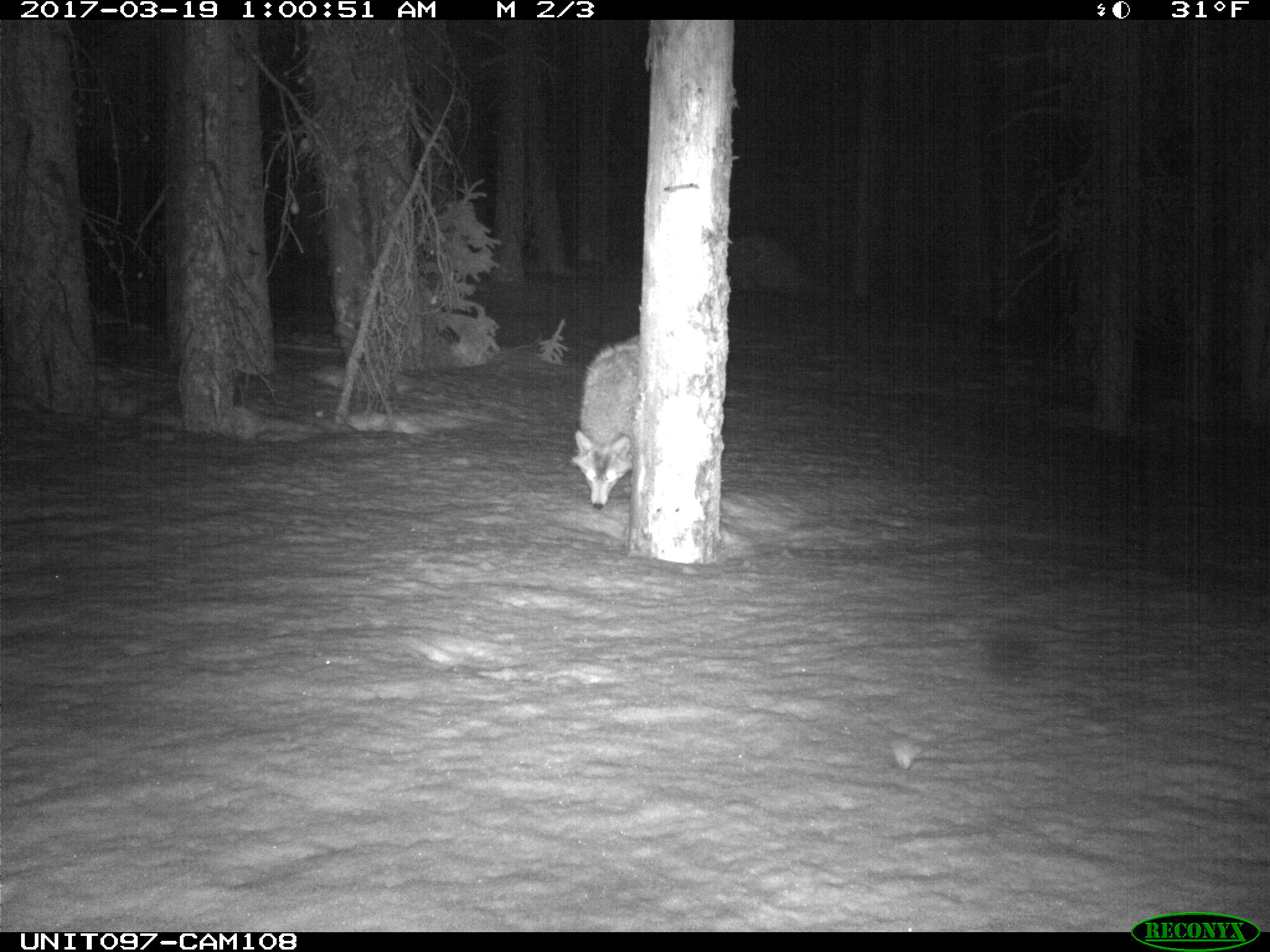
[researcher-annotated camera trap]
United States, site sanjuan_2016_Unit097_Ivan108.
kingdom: Animalia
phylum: Chordata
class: Mammalia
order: Carnivora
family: Canidae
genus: Canis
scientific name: Canis latrans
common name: coyote